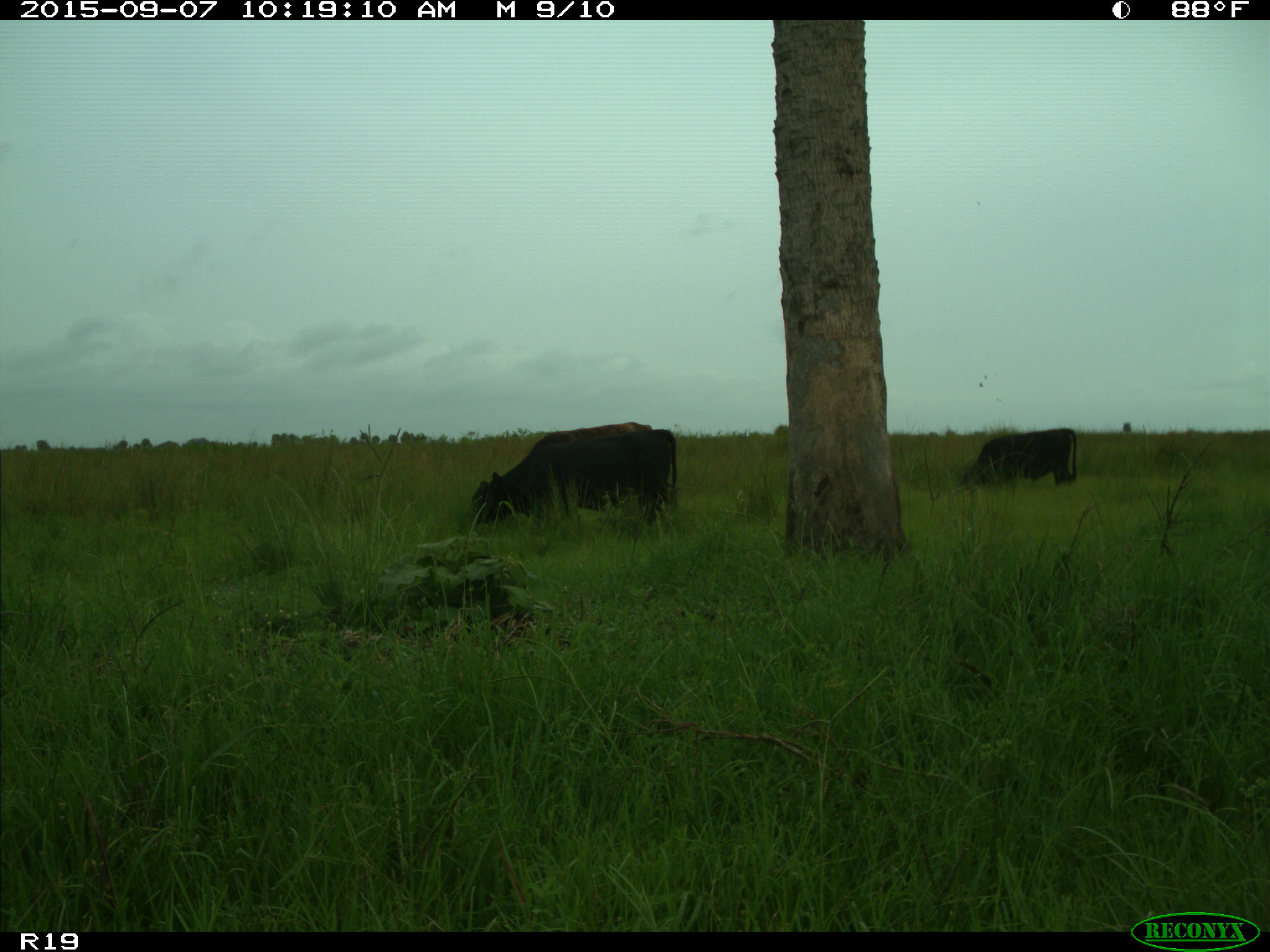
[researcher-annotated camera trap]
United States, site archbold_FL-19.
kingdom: Animalia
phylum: Chordata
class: Mammalia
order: Artiodactyla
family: Bovidae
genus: Bos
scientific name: Bos taurus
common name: domestic cow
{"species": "Bos taurus (domestic cow)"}